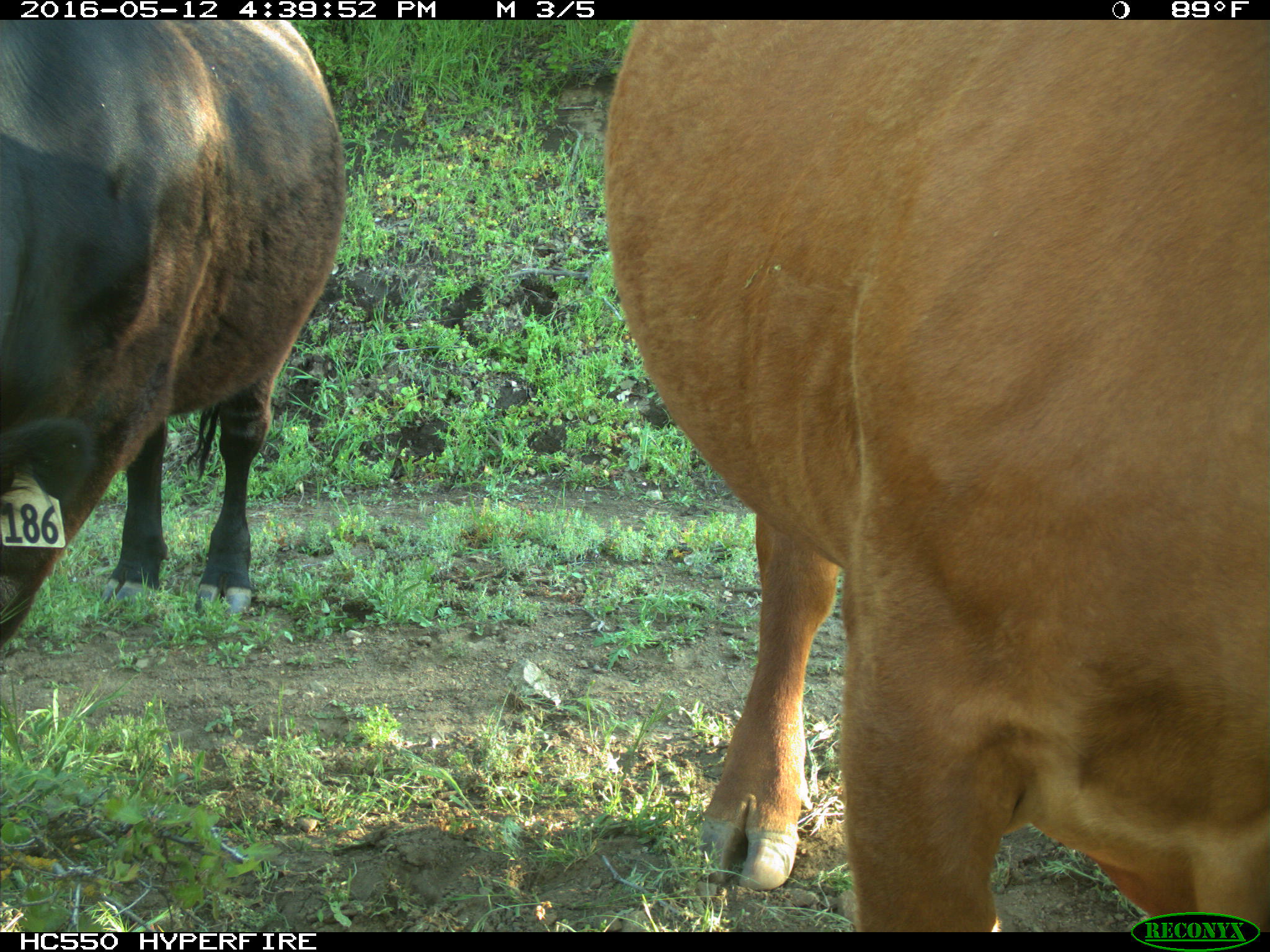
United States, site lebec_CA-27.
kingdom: Animalia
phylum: Chordata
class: Mammalia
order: Artiodactyla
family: Bovidae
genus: Bos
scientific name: Bos taurus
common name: domestic cow